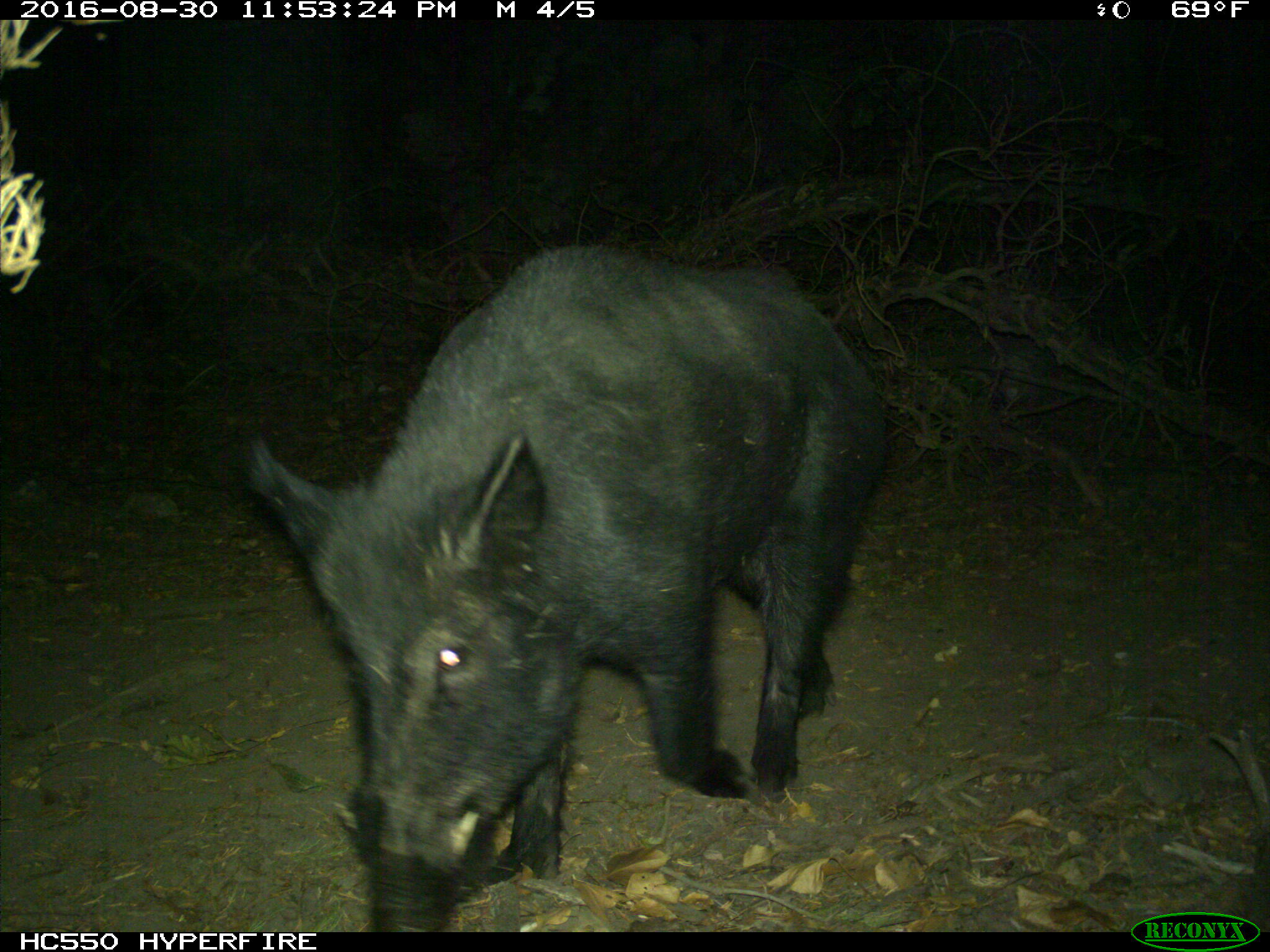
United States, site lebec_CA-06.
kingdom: Animalia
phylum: Chordata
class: Mammalia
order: Artiodactyla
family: Suidae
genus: Sus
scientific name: Sus scrofa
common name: wild boar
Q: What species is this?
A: Sus scrofa (wild boar).